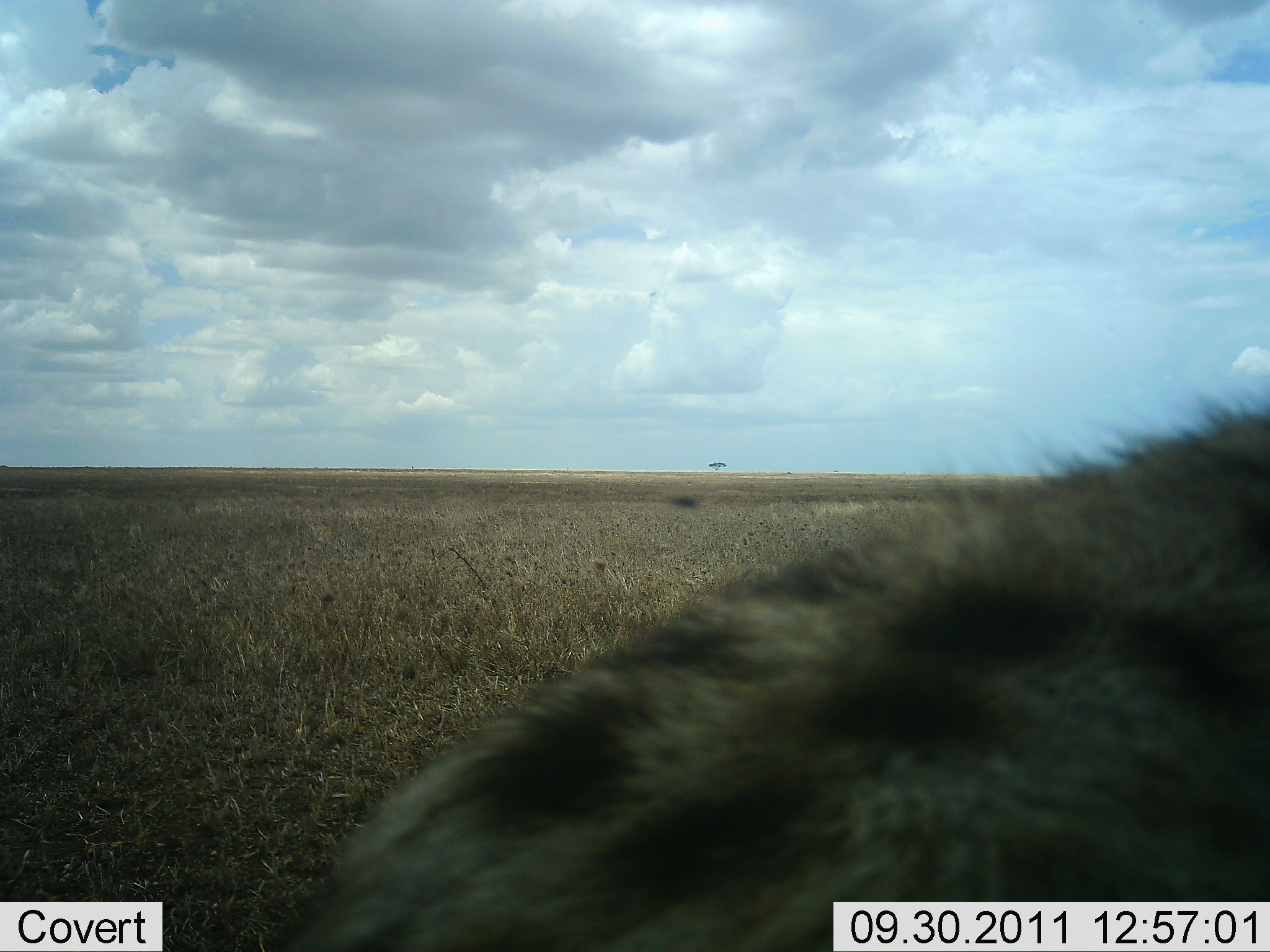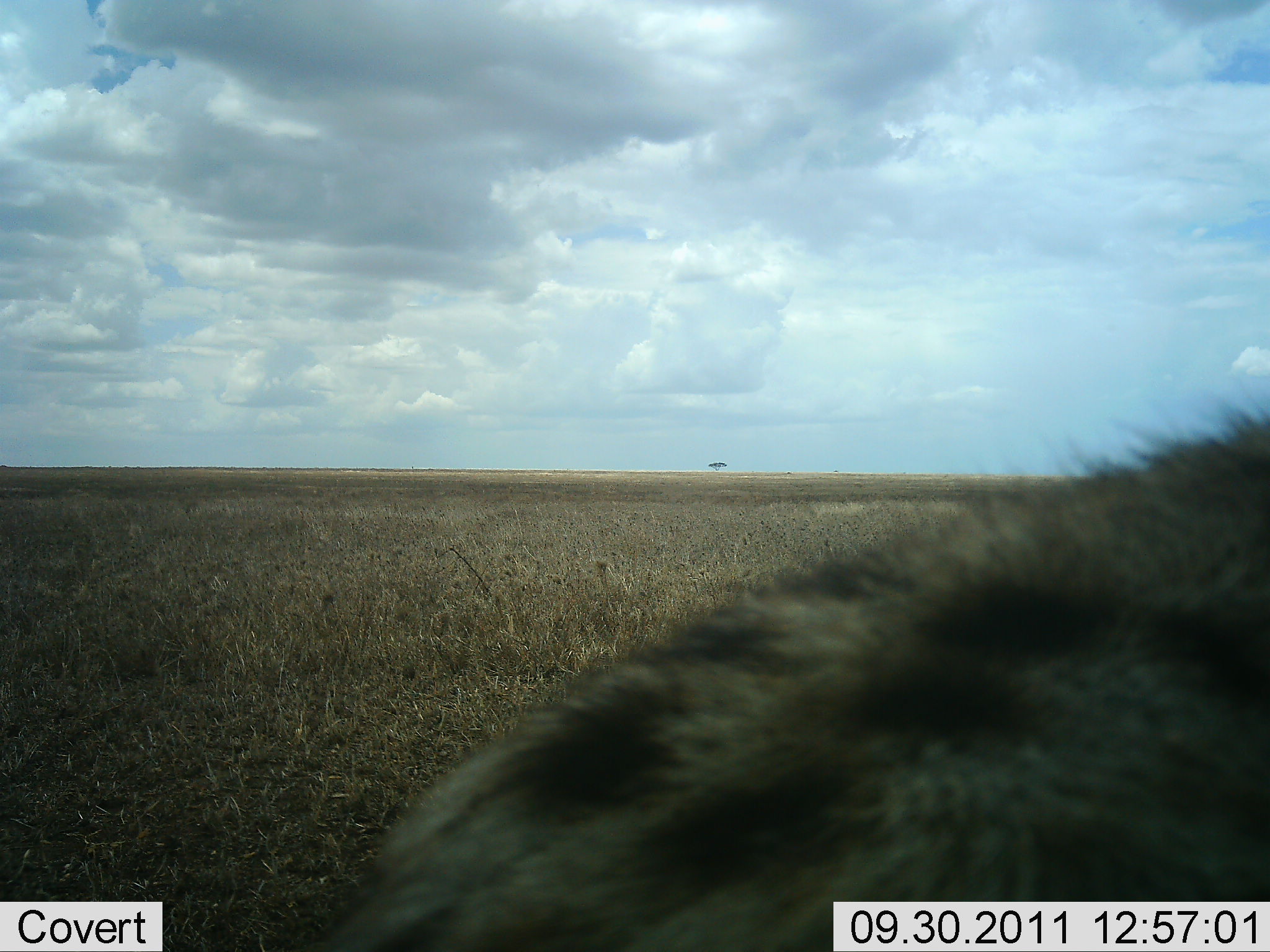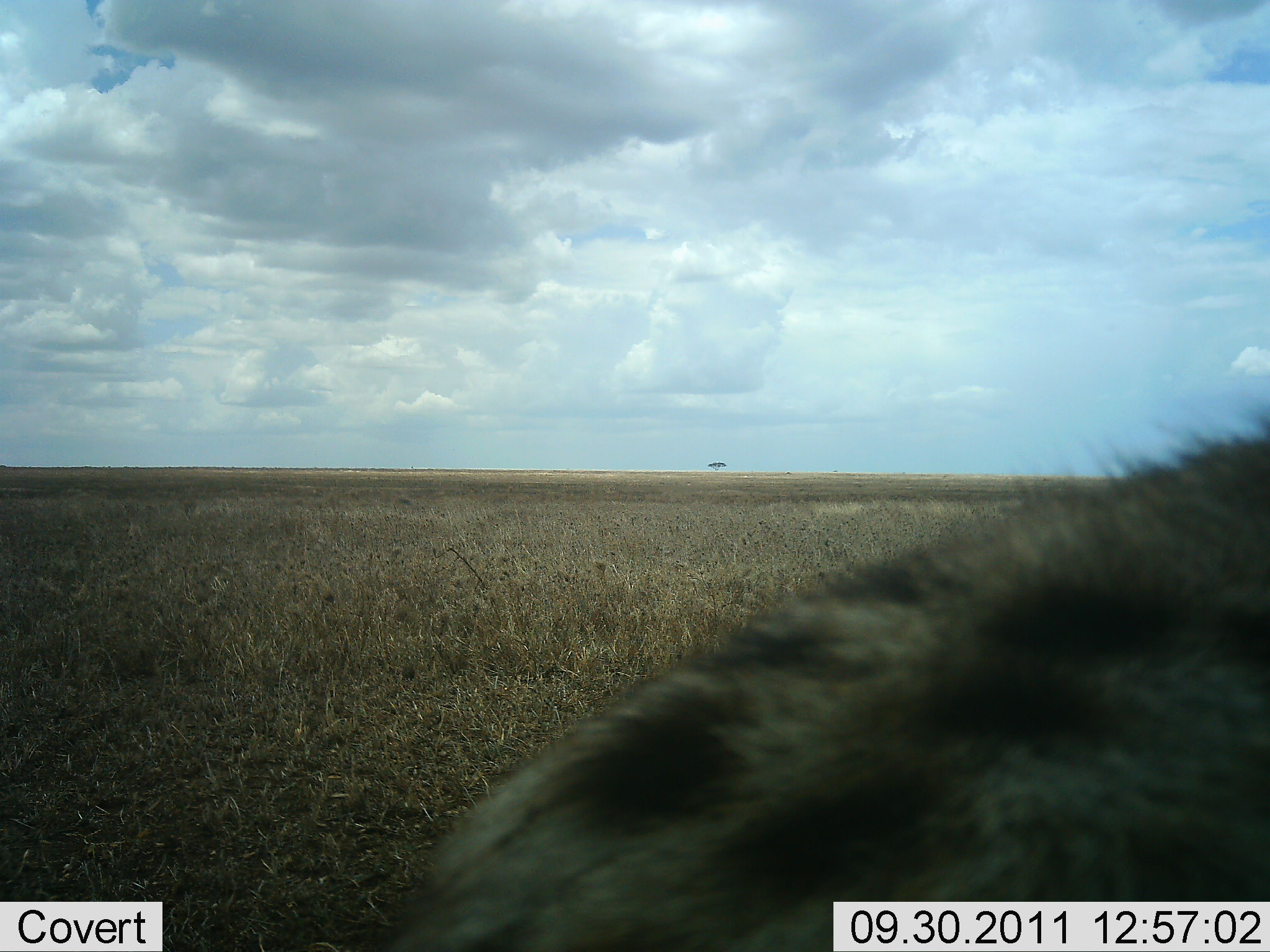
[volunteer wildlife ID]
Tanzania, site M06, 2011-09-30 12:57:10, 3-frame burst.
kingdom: Animalia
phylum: Chordata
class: Mammalia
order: Carnivora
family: Hyaenidae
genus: Crocuta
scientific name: Crocuta crocuta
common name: spotted hyena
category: hyenaspotted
Hyenaspotted (spotted hyena) (Crocuta crocuta), count 1. Behavior (volunteer vote fractions): standing 50%, resting 8%, moving 42%, interacting 0%. Young present (vote fraction): 0%. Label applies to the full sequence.